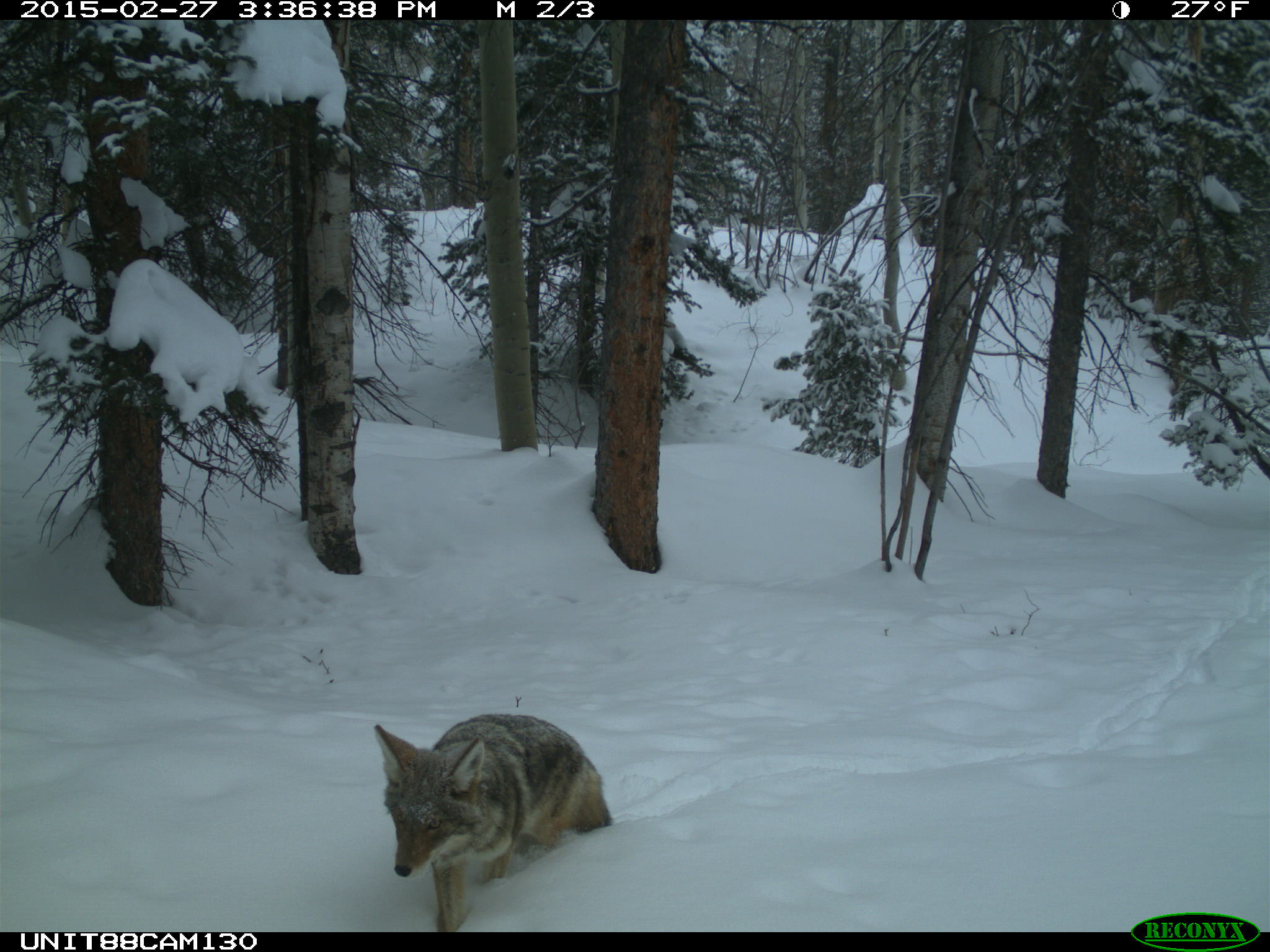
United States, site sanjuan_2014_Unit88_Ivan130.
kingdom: Animalia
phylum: Chordata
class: Mammalia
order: Carnivora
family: Canidae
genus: Canis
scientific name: Canis latrans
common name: coyote